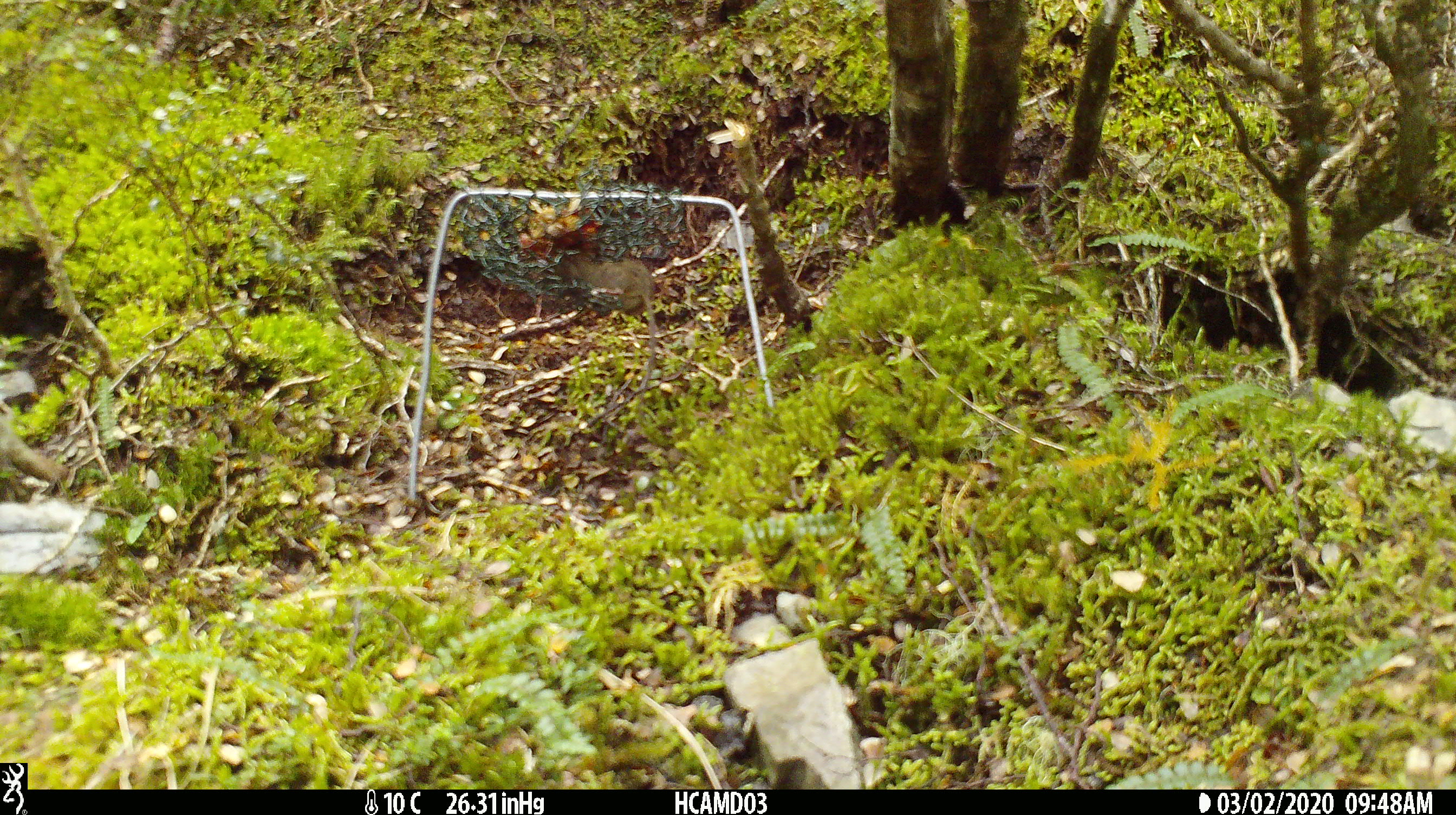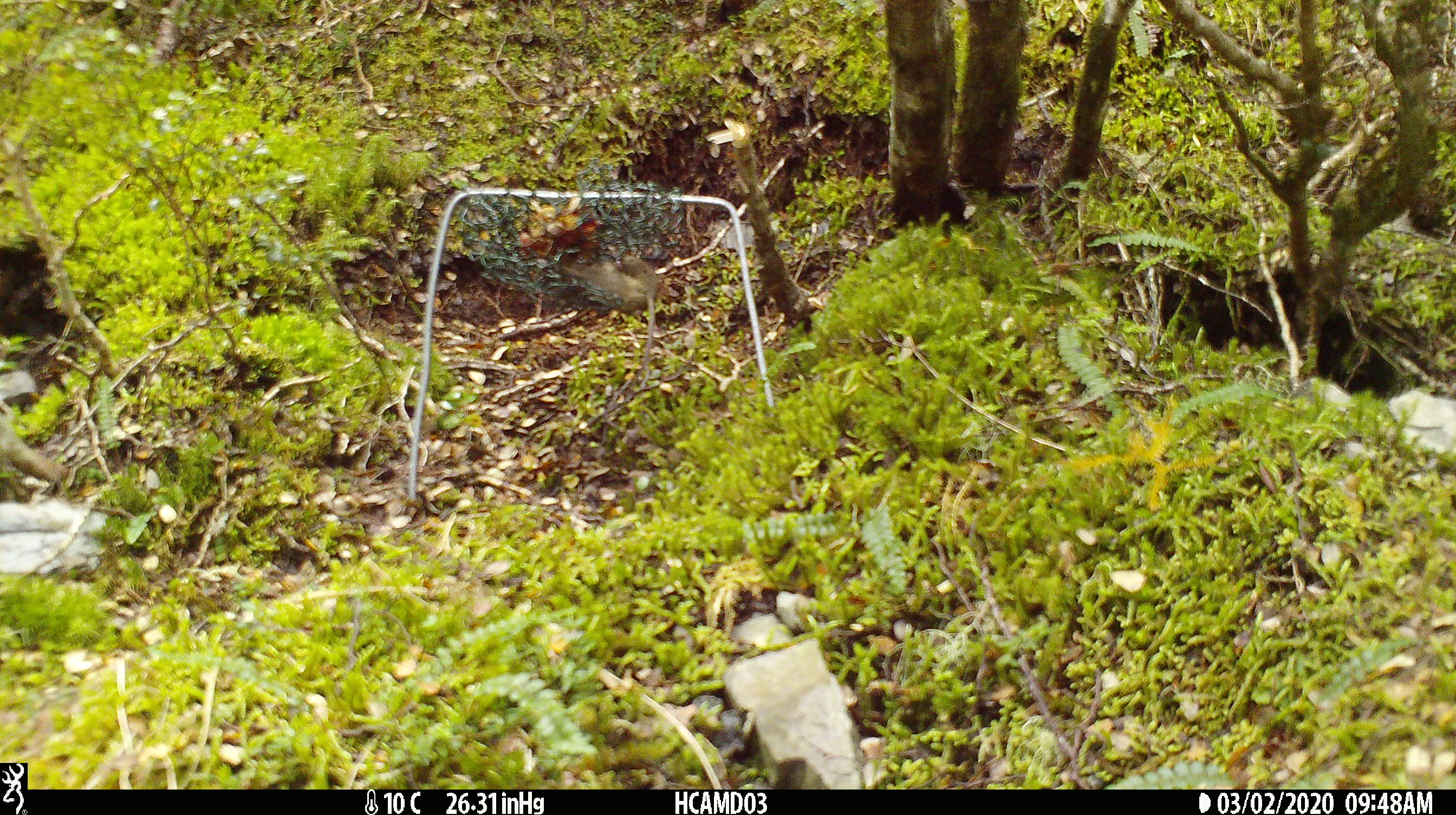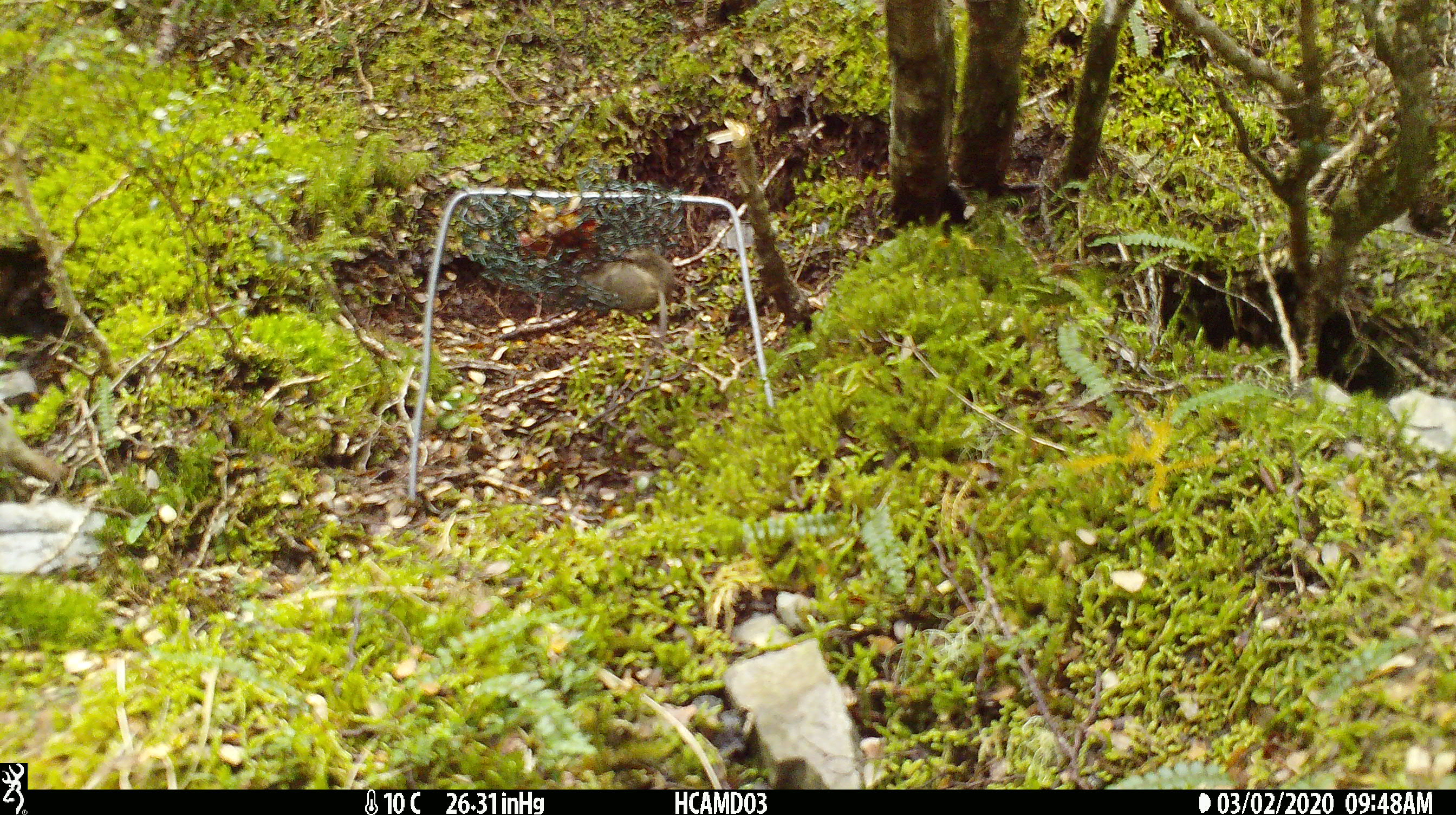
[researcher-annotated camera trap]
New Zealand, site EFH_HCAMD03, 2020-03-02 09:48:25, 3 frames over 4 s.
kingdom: Animalia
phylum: Chordata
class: Mammalia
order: Rodentia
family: Muridae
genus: Mus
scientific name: Mus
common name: mouse